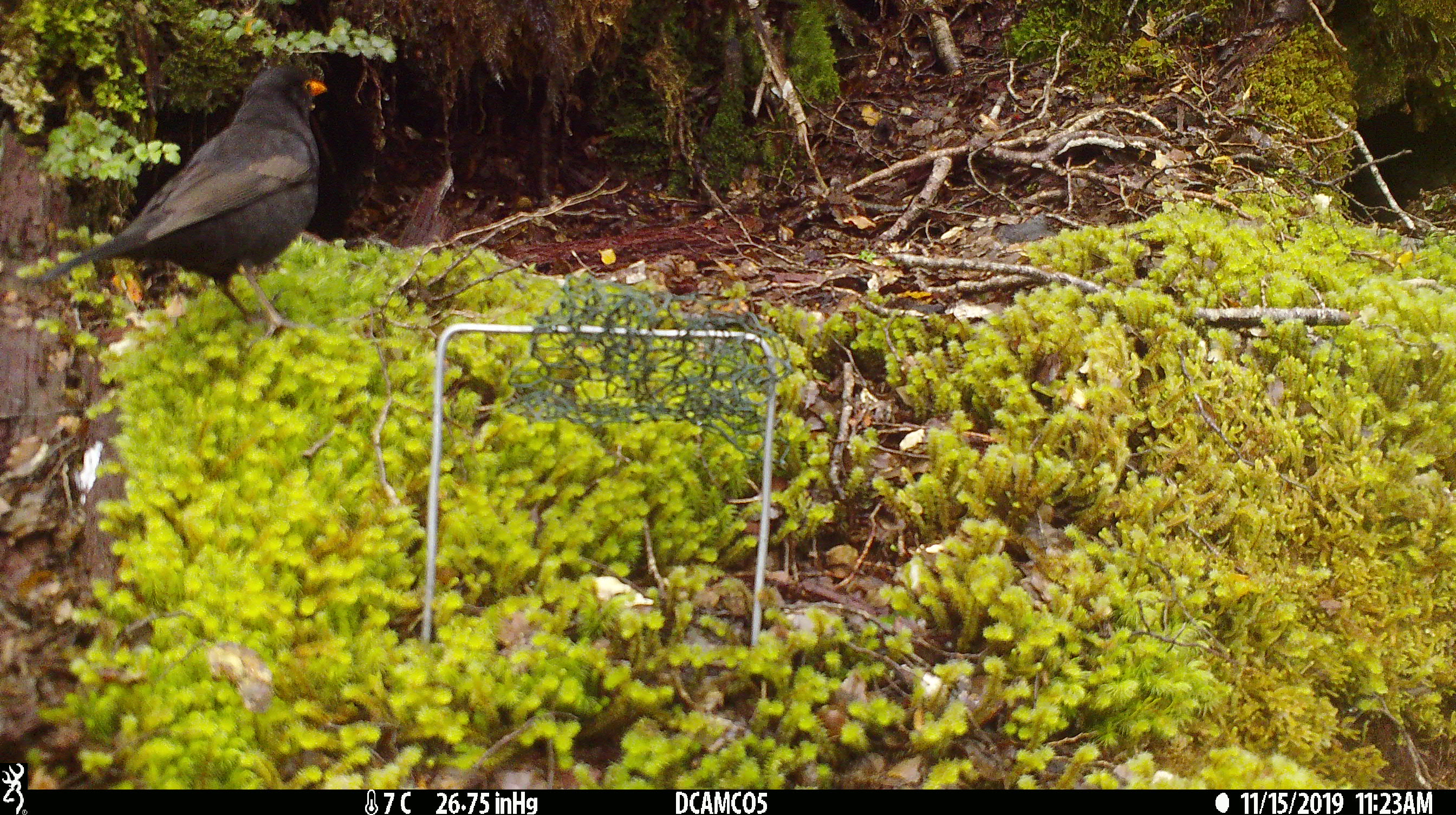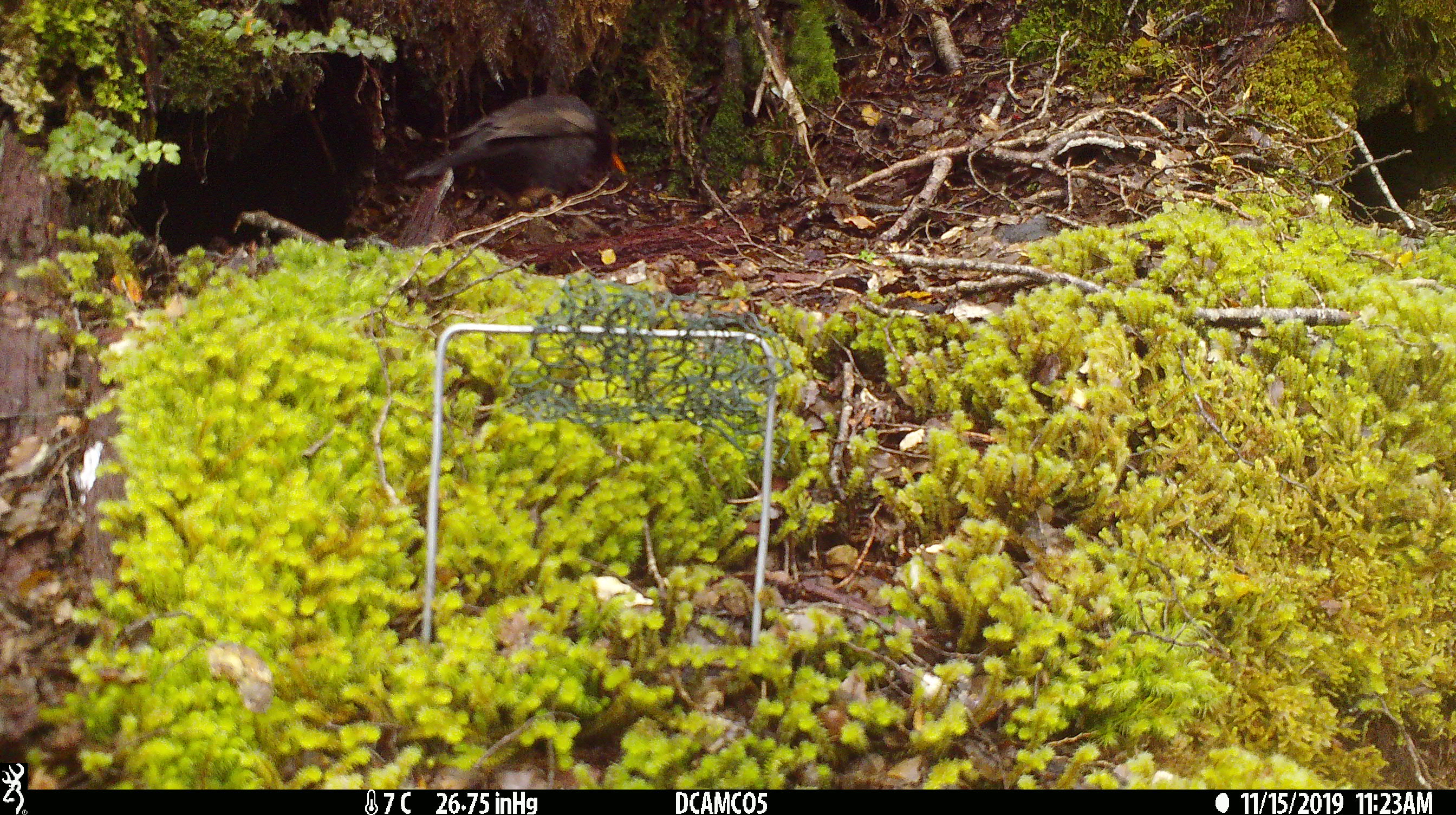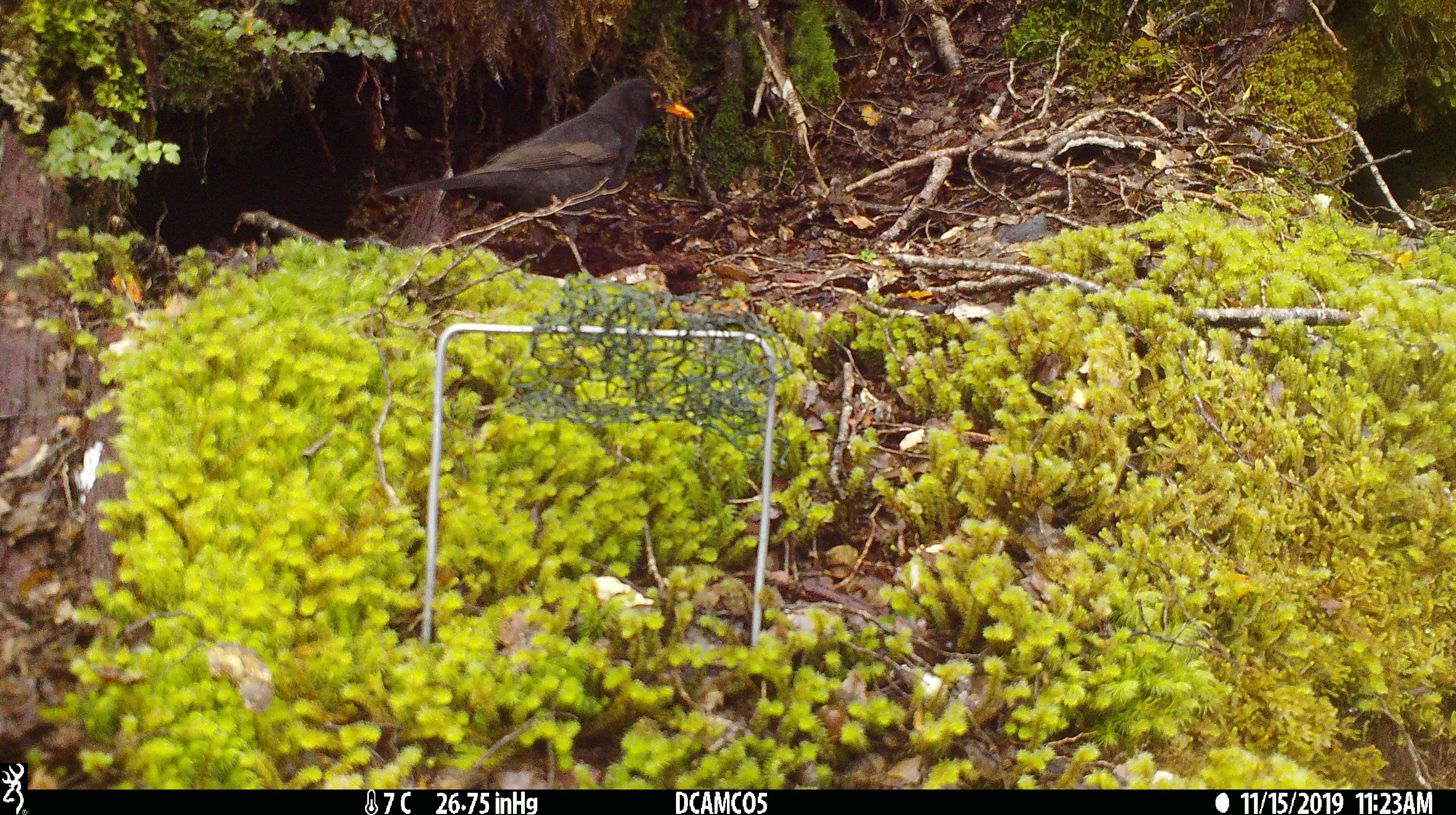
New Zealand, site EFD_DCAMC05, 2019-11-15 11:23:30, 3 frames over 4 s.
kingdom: Animalia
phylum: Chordata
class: Aves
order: Passeriformes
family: Turdidae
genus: Turdus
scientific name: Turdus merula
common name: eurasian blackbird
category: blackbird